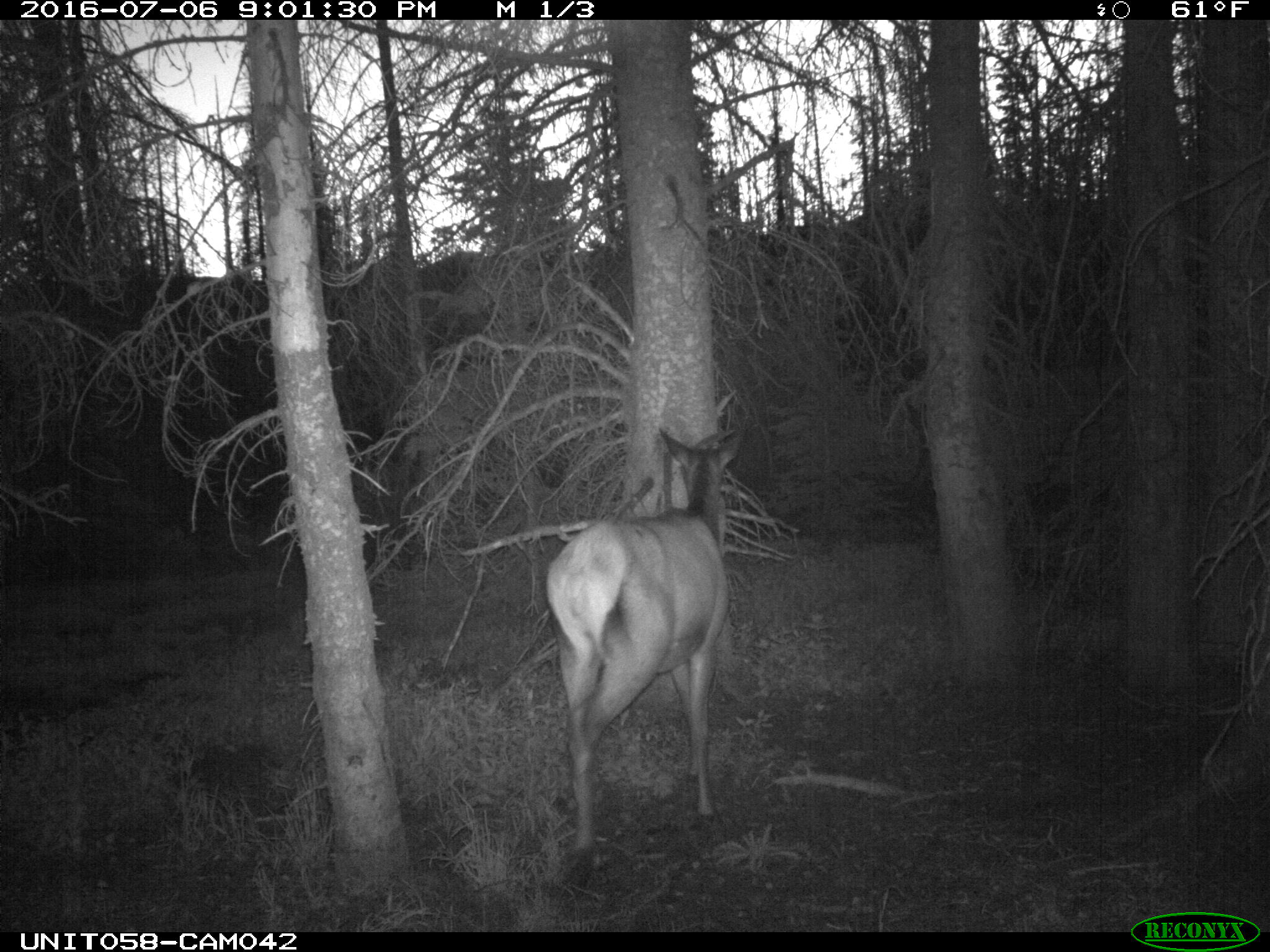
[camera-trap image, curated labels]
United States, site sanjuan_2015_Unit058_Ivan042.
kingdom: Animalia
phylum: Chordata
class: Mammalia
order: Artiodactyla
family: Cervidae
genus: Cervus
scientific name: Cervus elaphus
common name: red deer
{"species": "Cervus elaphus (red deer)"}